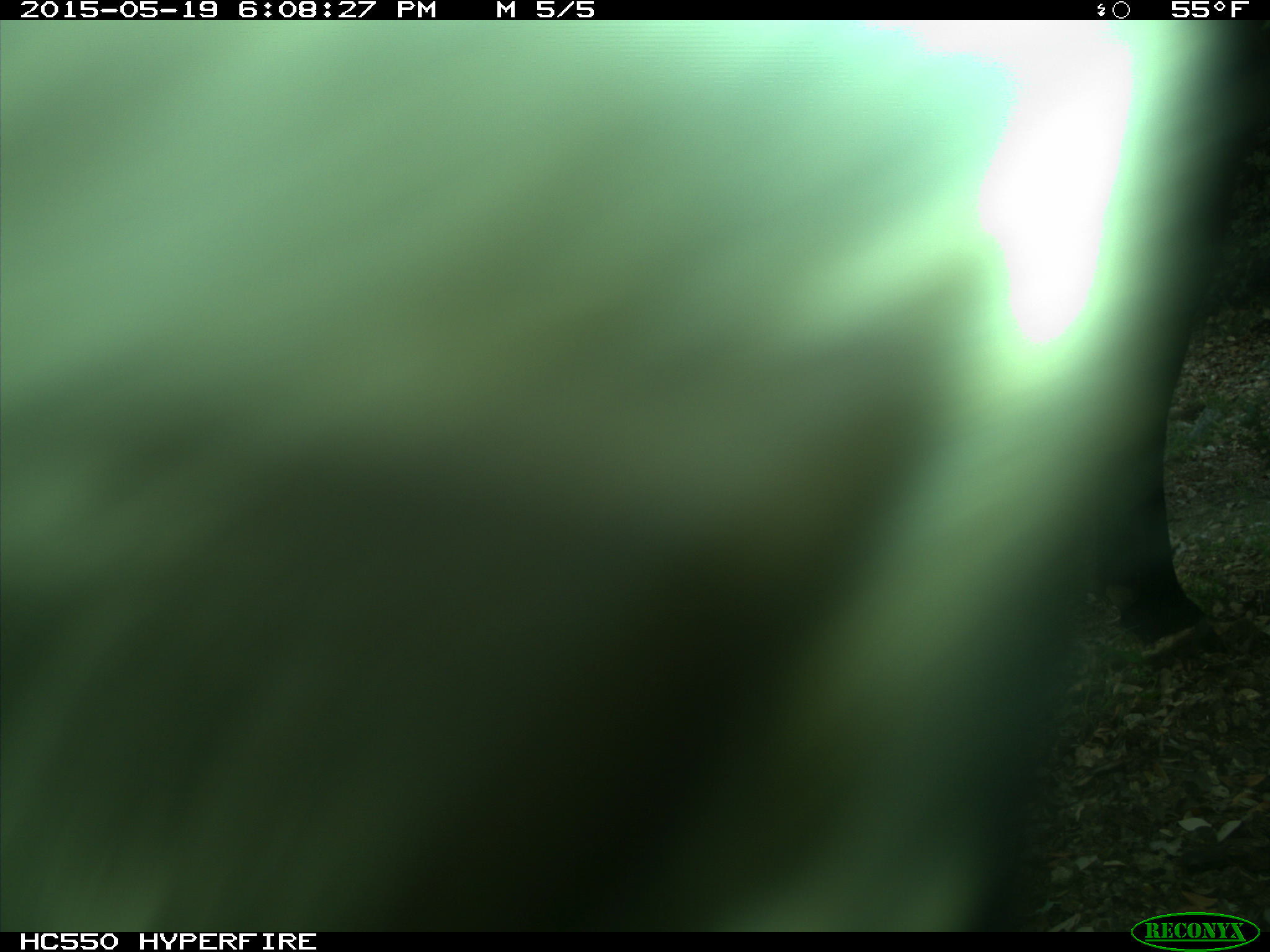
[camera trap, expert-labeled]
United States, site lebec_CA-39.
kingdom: Animalia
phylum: Chordata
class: Mammalia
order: Artiodactyla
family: Bovidae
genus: Bos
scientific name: Bos taurus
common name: domestic cow